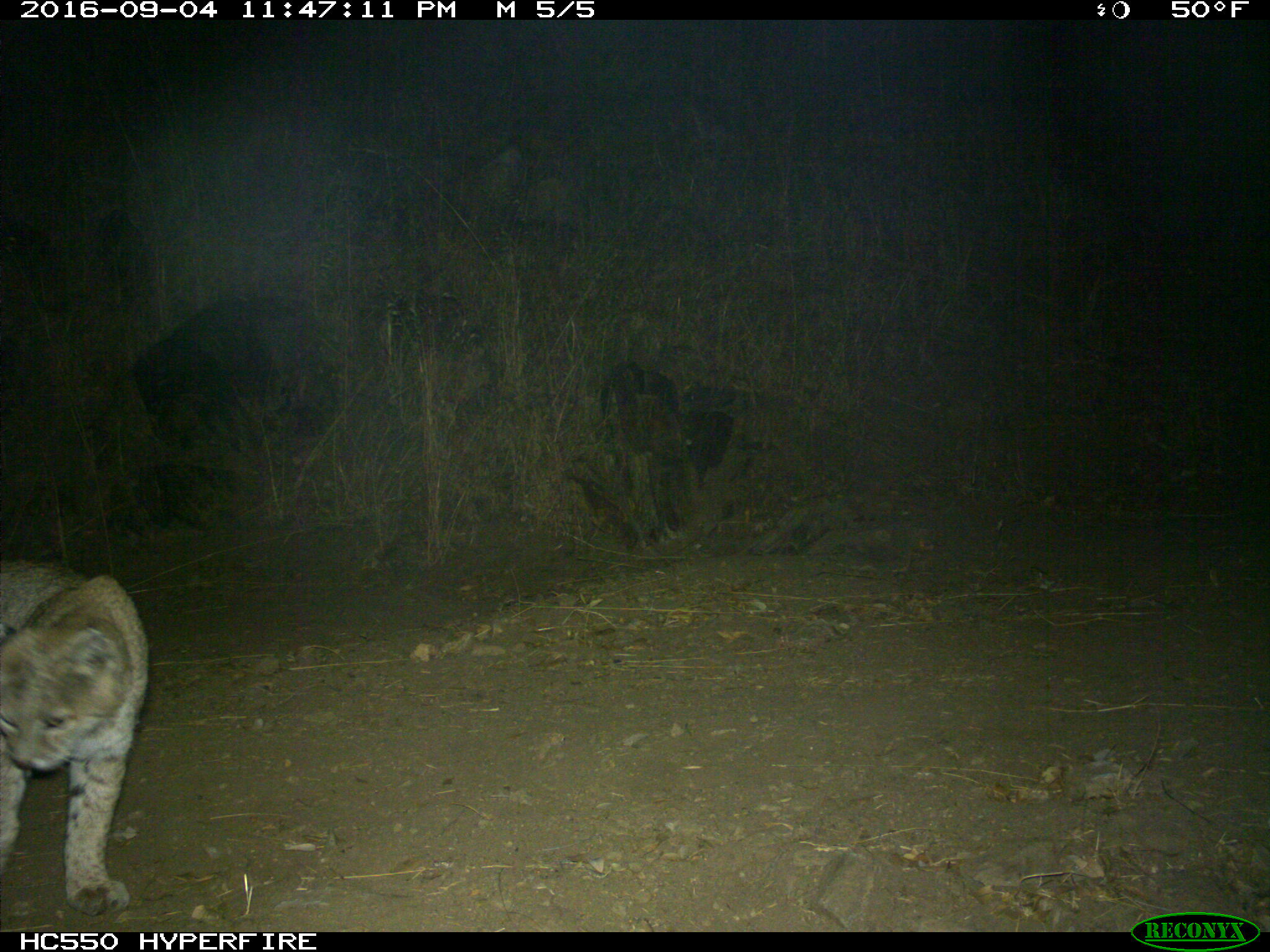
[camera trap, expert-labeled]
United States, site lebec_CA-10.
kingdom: Animalia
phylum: Chordata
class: Mammalia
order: Carnivora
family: Felidae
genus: Lynx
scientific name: Lynx rufus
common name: bobcat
Lynx rufus (bobcat).